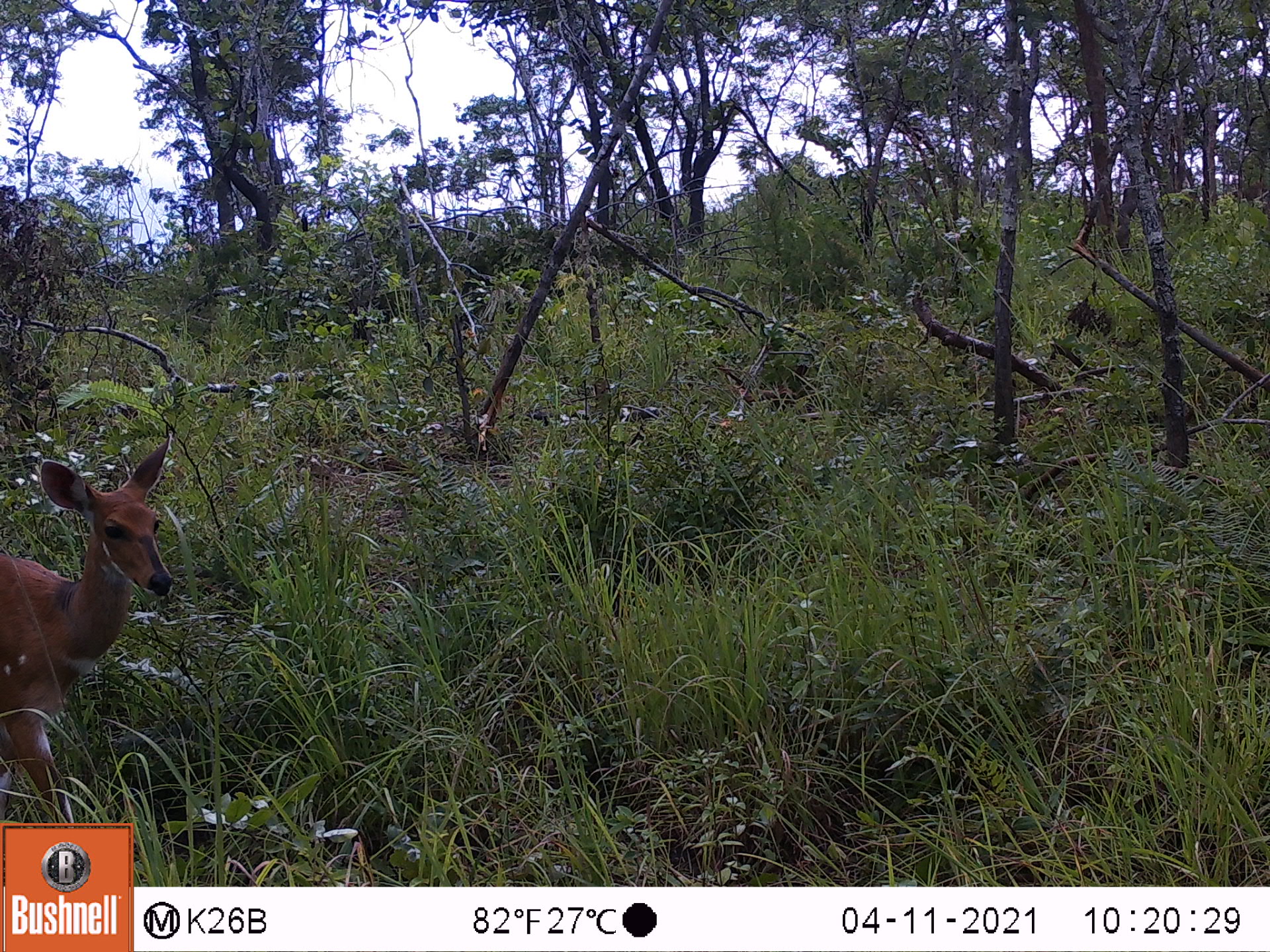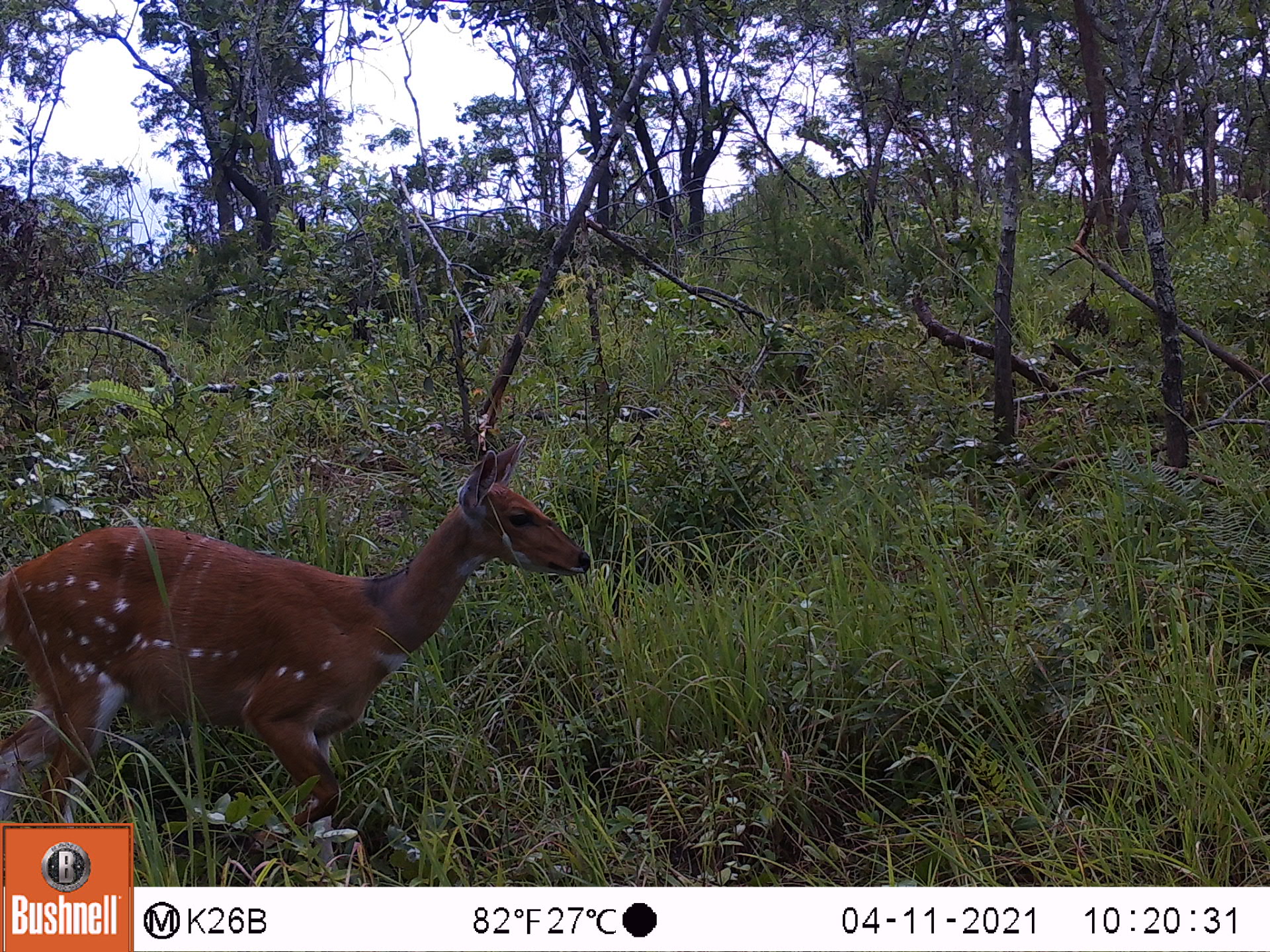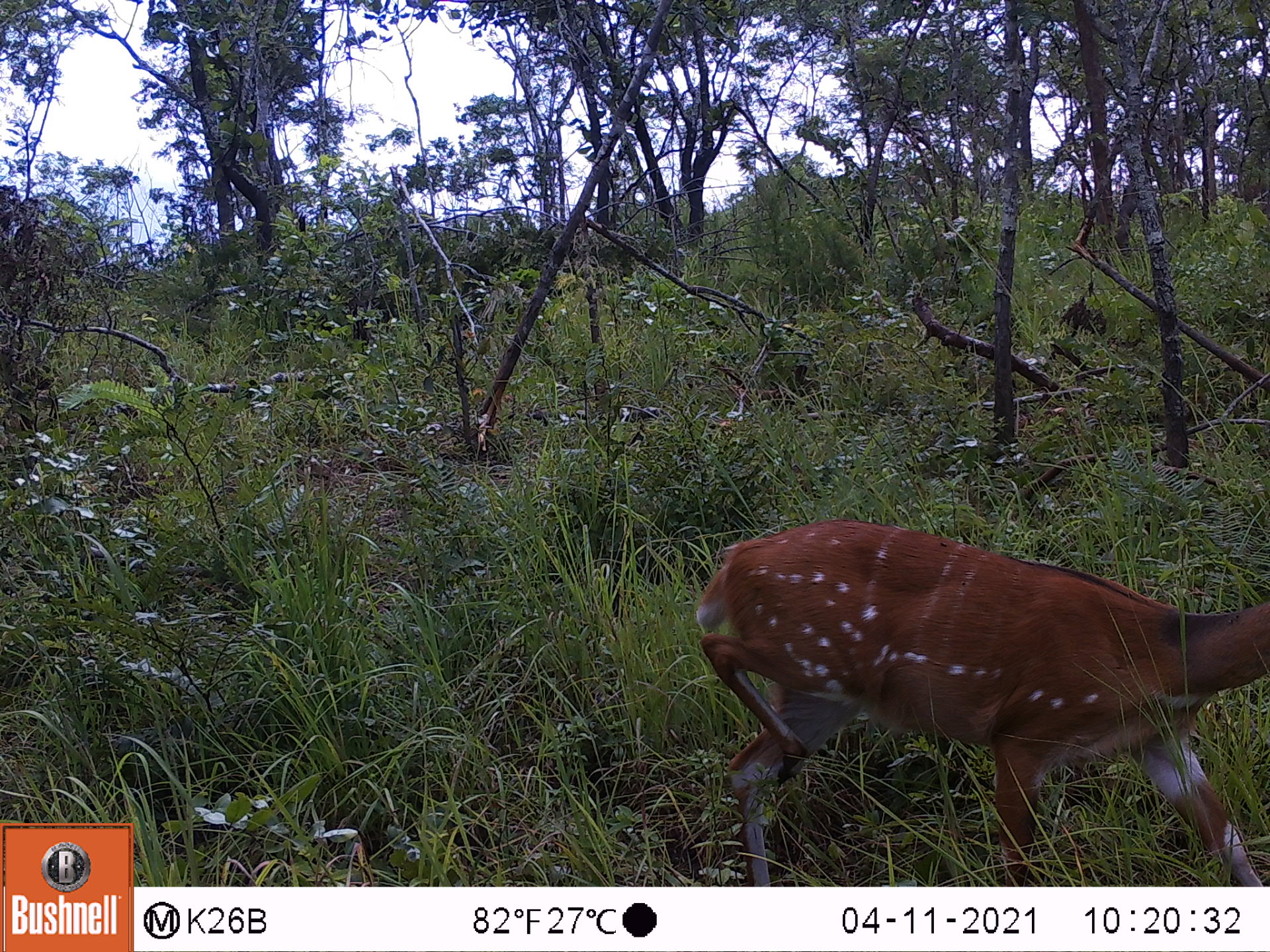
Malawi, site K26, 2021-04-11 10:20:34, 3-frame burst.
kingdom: Animalia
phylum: Chordata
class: Mammalia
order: Artiodactyla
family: Bovidae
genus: Tragelaphus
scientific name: Tragelaphus sylvaticus sylvaticus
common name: cape bushbuck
Cape bushbuck (Tragelaphus sylvaticus sylvaticus), count 1.